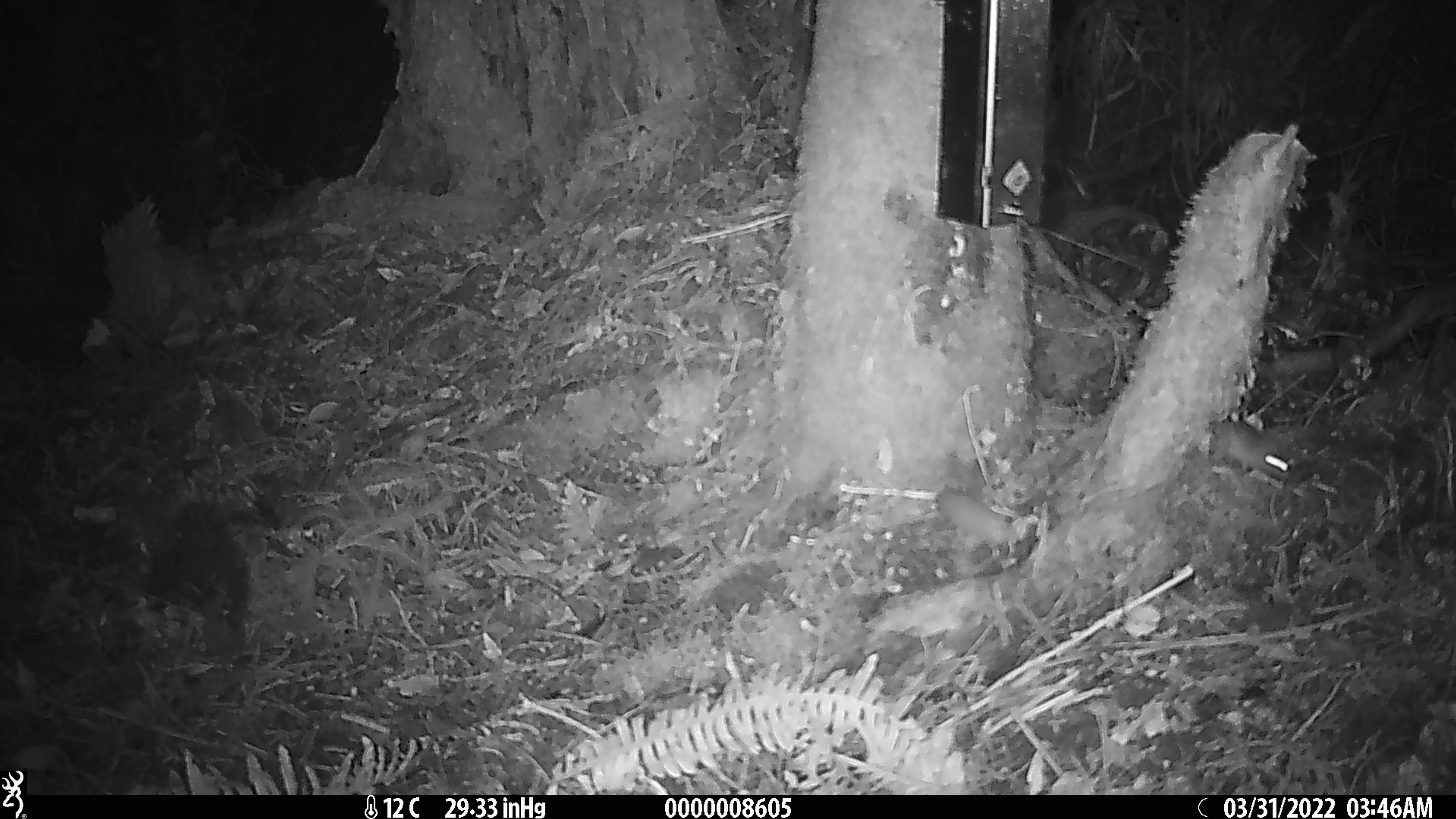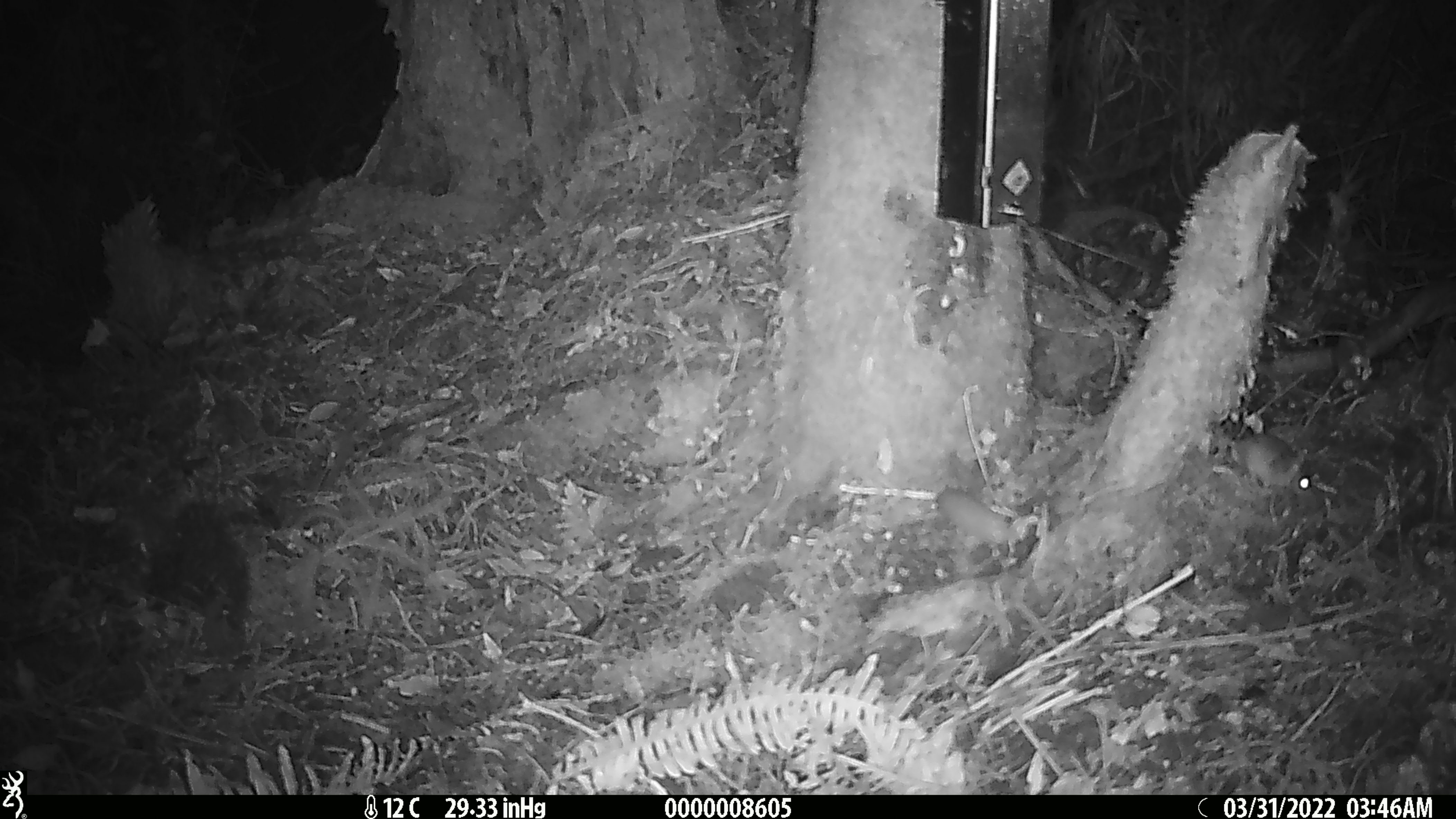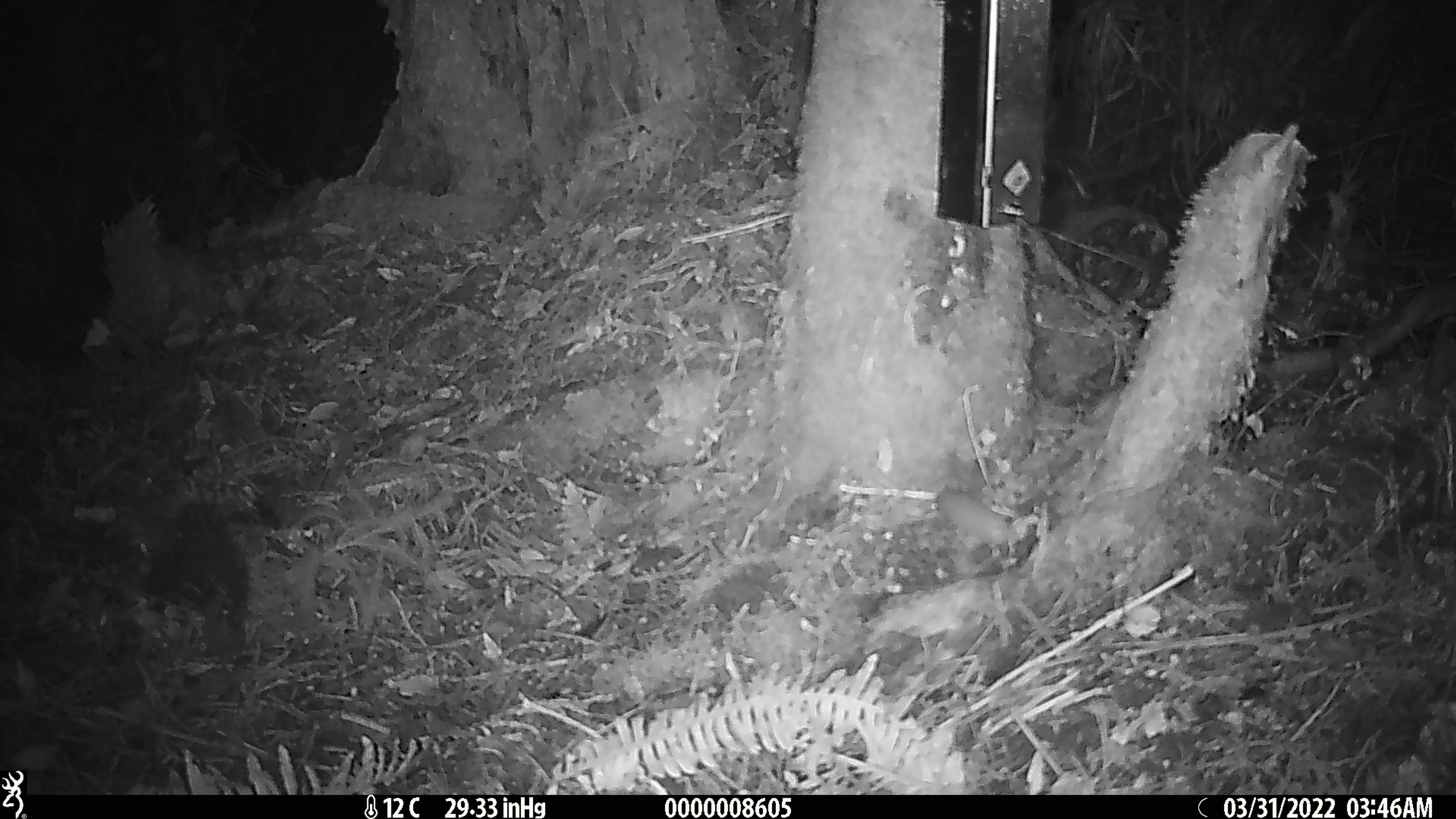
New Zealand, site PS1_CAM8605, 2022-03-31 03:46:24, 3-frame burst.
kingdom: Animalia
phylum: Chordata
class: Mammalia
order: Rodentia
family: Muridae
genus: Mus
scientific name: Mus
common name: mouse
Mouse (Mus).